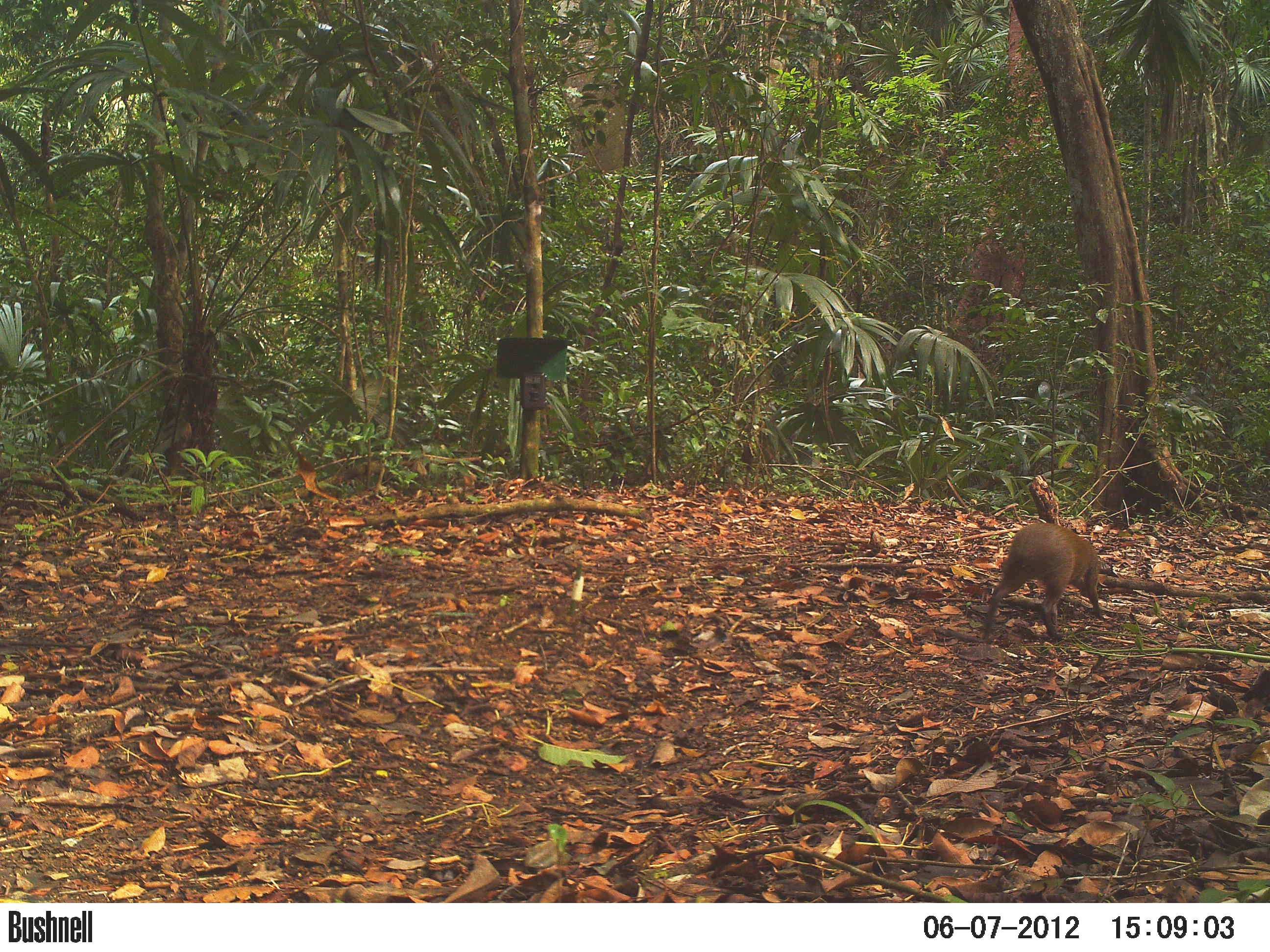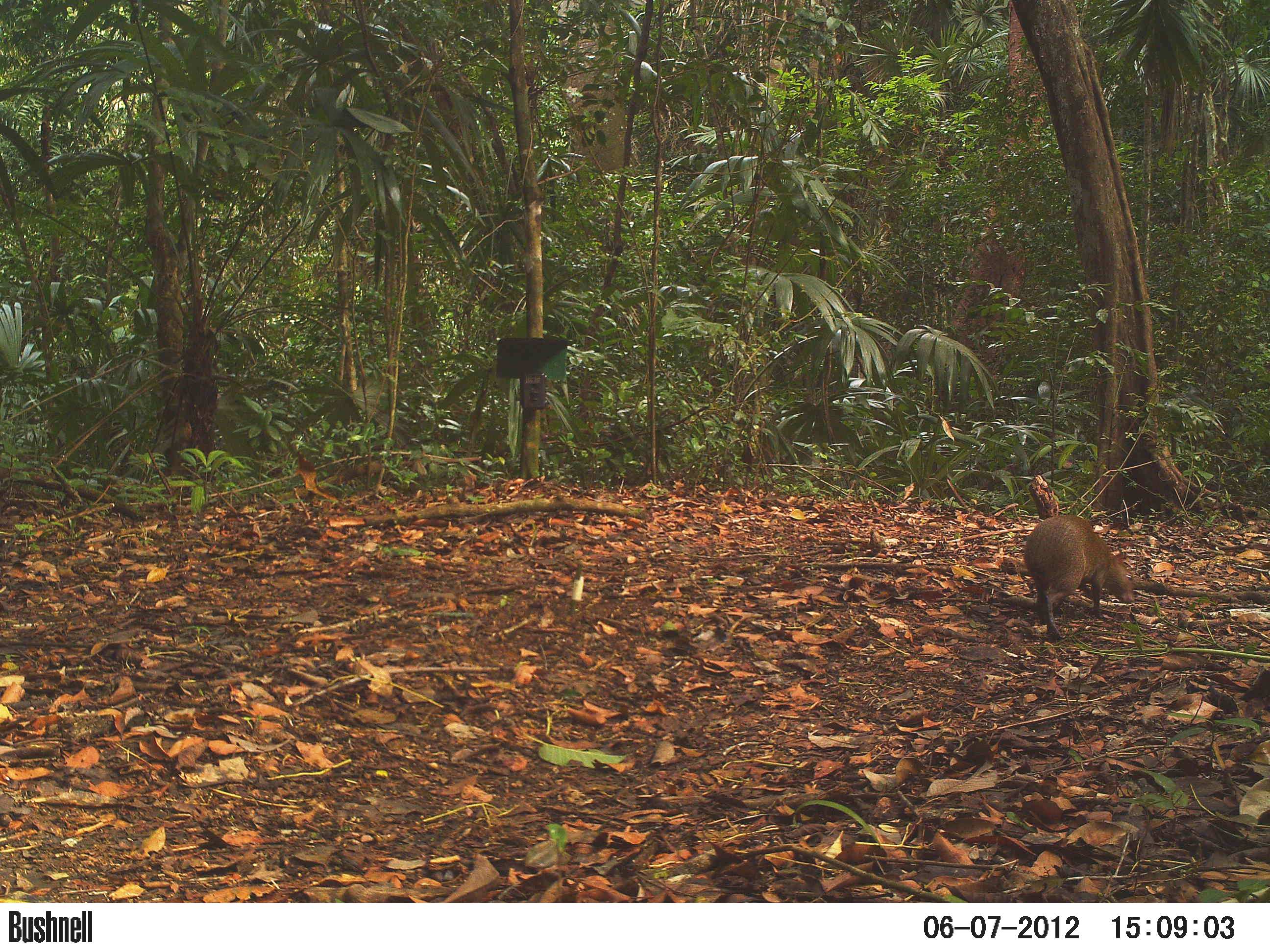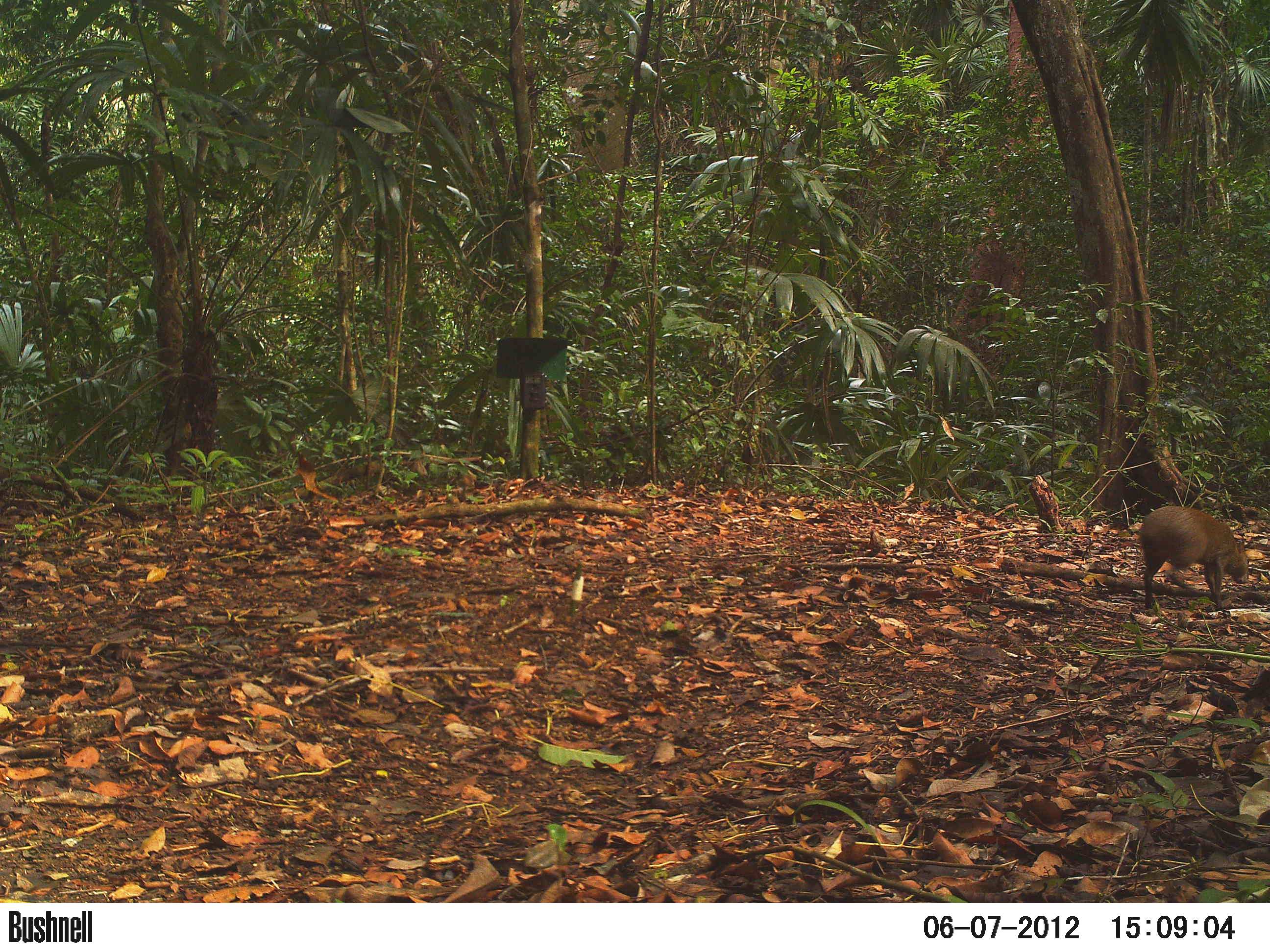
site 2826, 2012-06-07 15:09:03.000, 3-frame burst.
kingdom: Animalia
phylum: Chordata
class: Mammalia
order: Rodentia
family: Dasyproctidae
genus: Dasyprocta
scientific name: Dasyprocta punctata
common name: central american agouti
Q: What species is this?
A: Dasyprocta punctata (central american agouti).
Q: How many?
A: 1.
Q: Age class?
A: Adult.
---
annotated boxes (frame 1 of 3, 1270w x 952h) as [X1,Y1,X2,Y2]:
dasyprocta punctata: [983,522,1103,640]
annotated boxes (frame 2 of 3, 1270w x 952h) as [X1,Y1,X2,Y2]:
dasyprocta punctata: [1023,515,1133,639]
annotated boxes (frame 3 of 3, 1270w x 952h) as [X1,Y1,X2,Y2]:
dasyprocta punctata: [1138,505,1248,609]